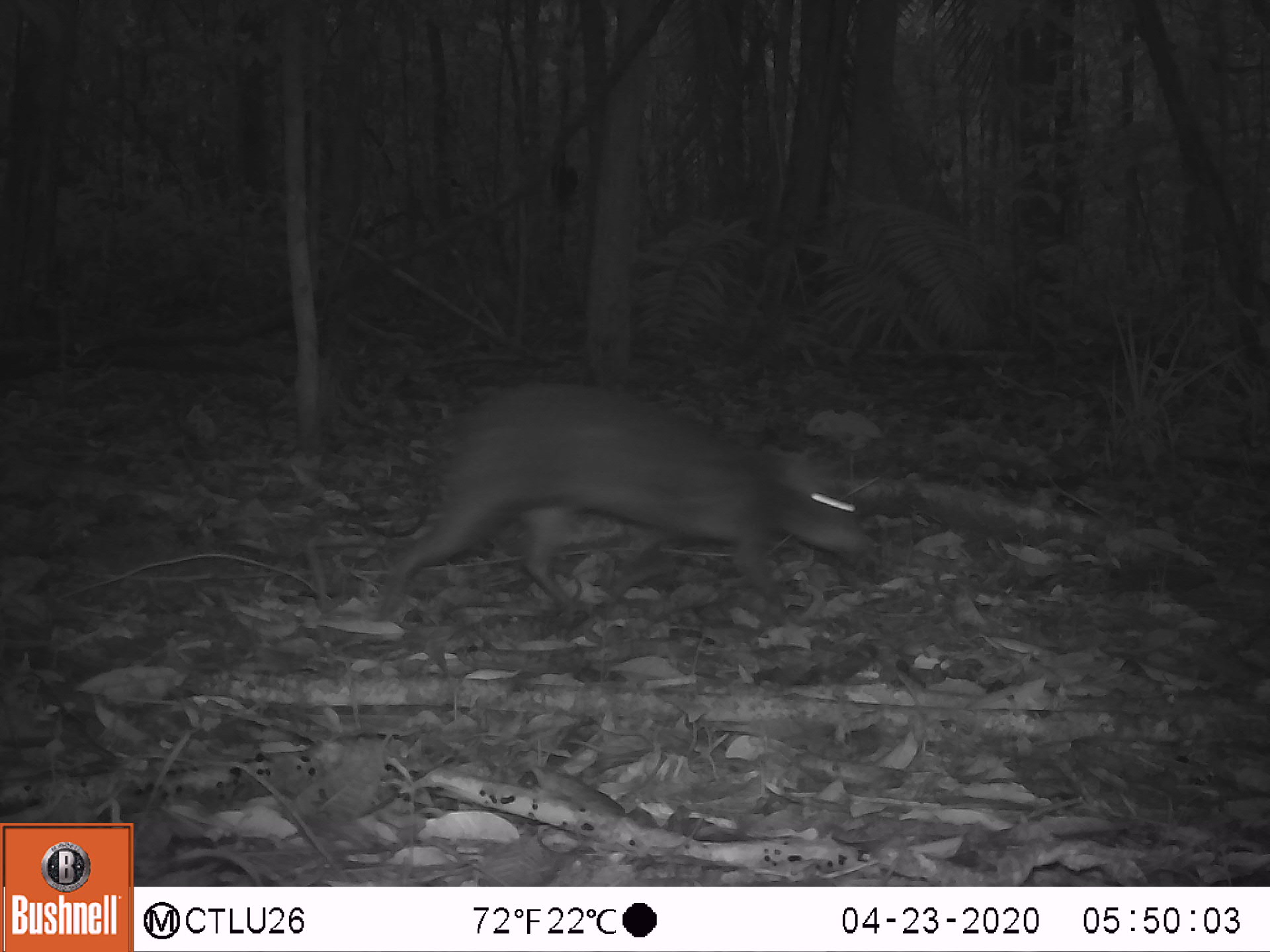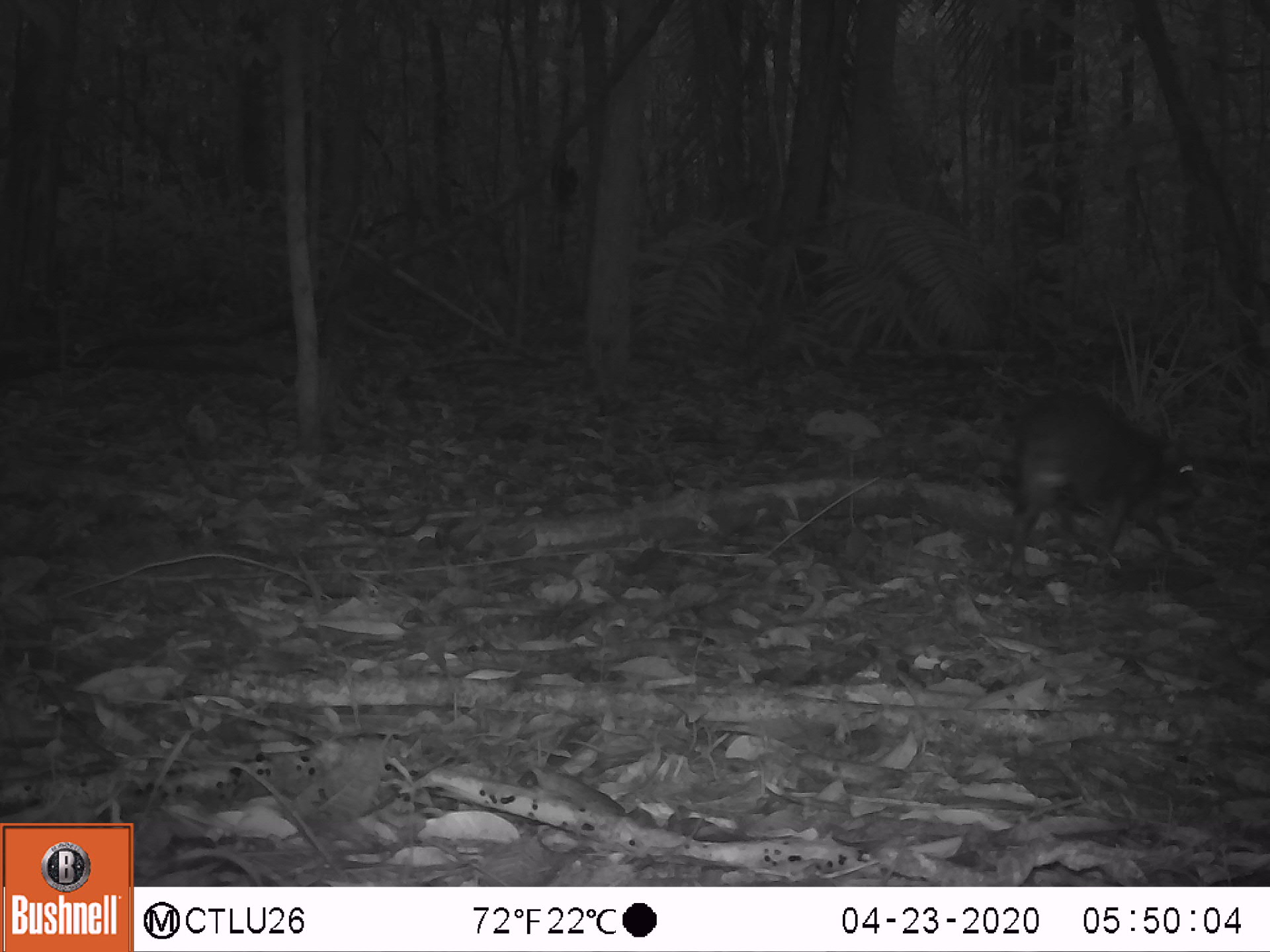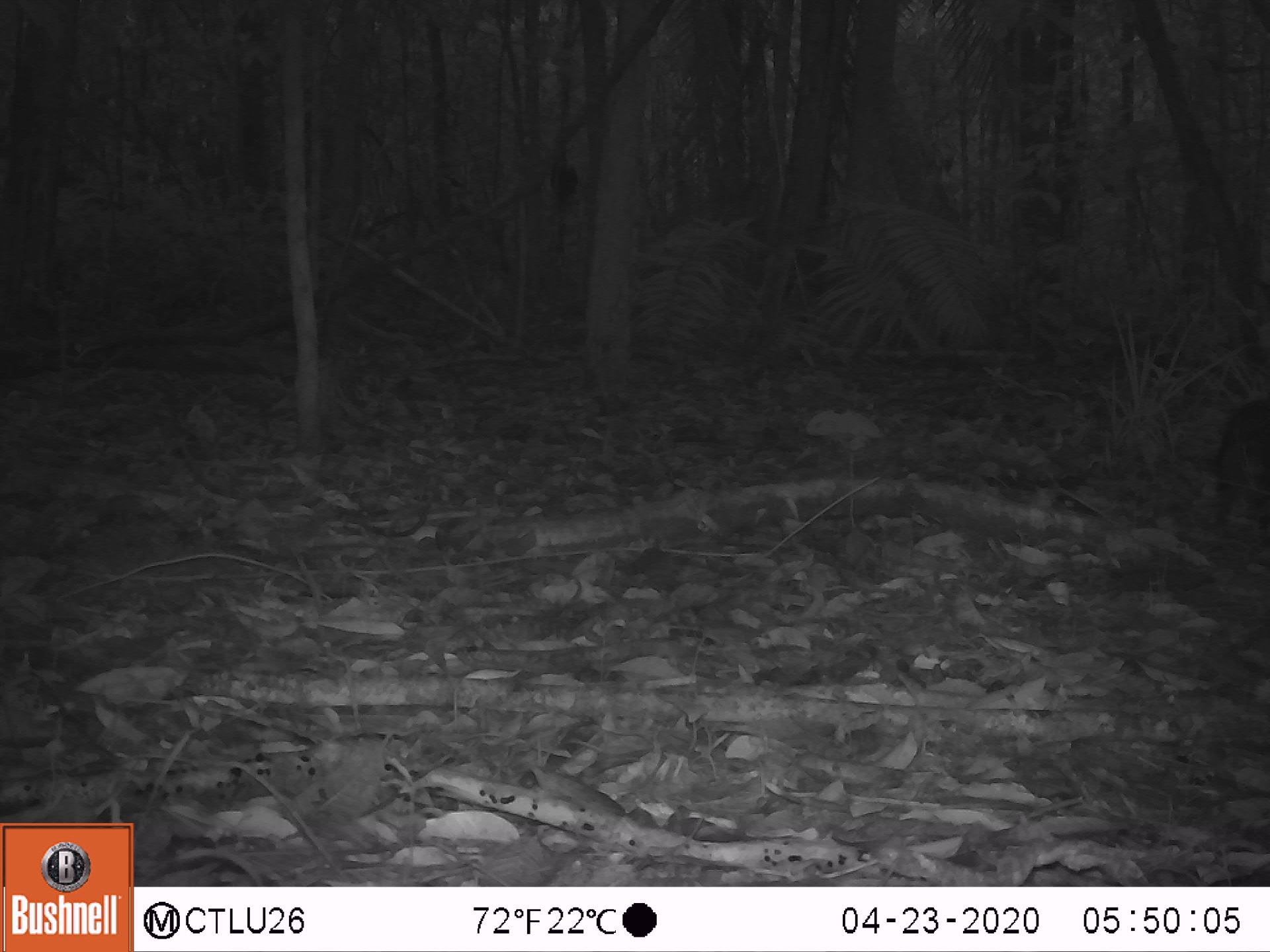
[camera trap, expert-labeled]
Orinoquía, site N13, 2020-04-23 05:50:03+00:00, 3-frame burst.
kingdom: Animalia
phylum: Chordata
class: Mammalia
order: Rodentia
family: Dasyproctidae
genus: Dasyprocta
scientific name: Dasyprocta fuliginosa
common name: black agouti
Black agouti (Dasyprocta fuliginosa).